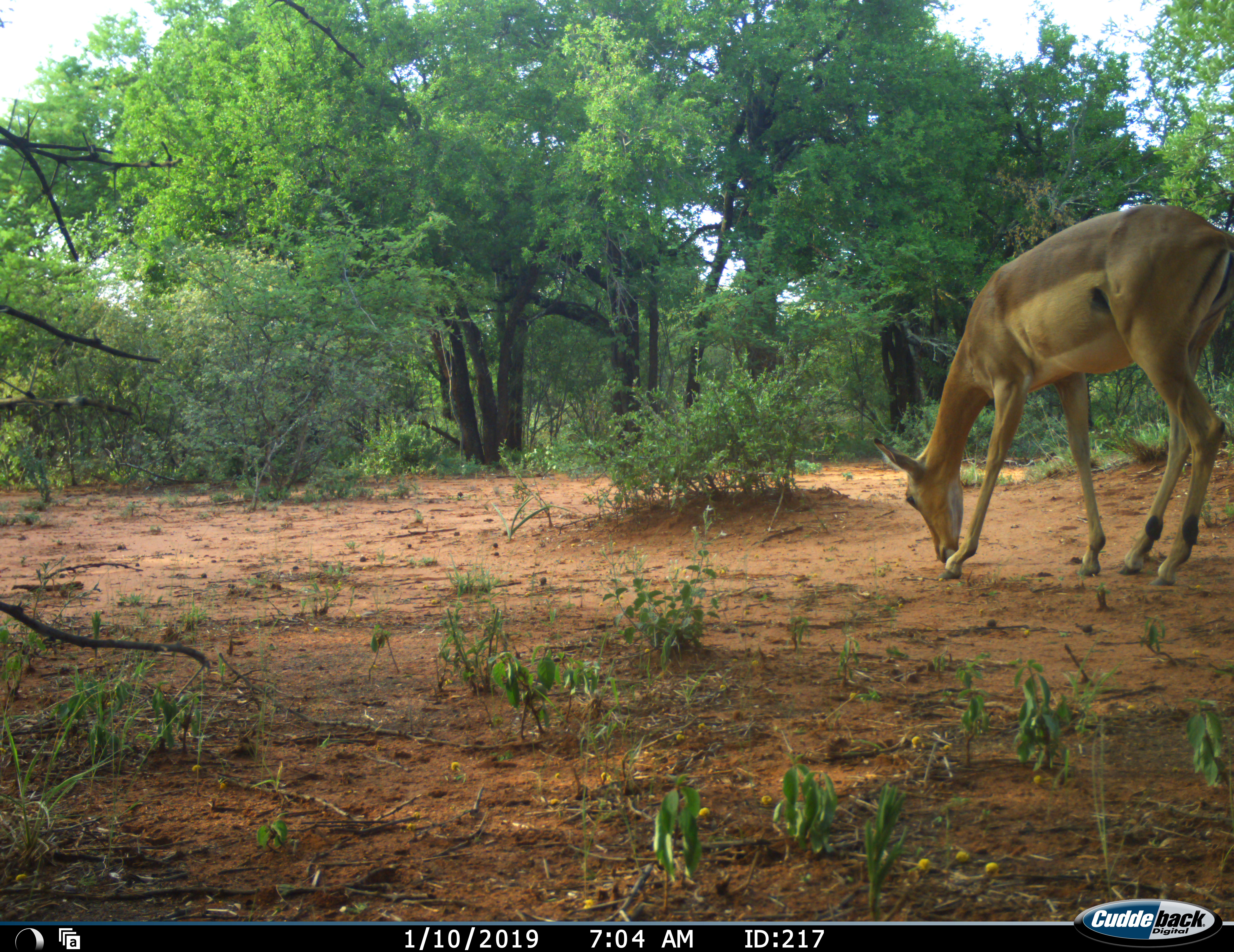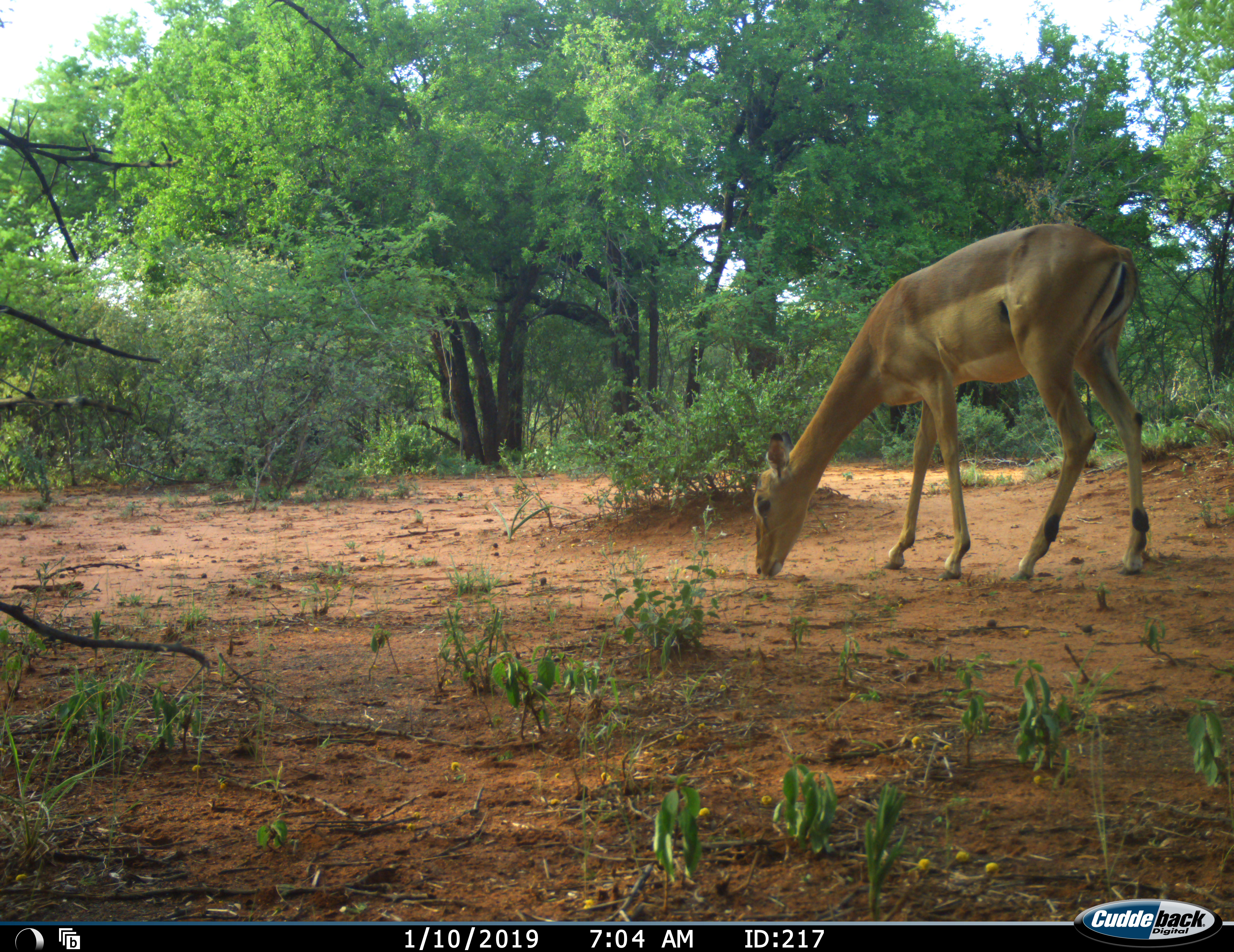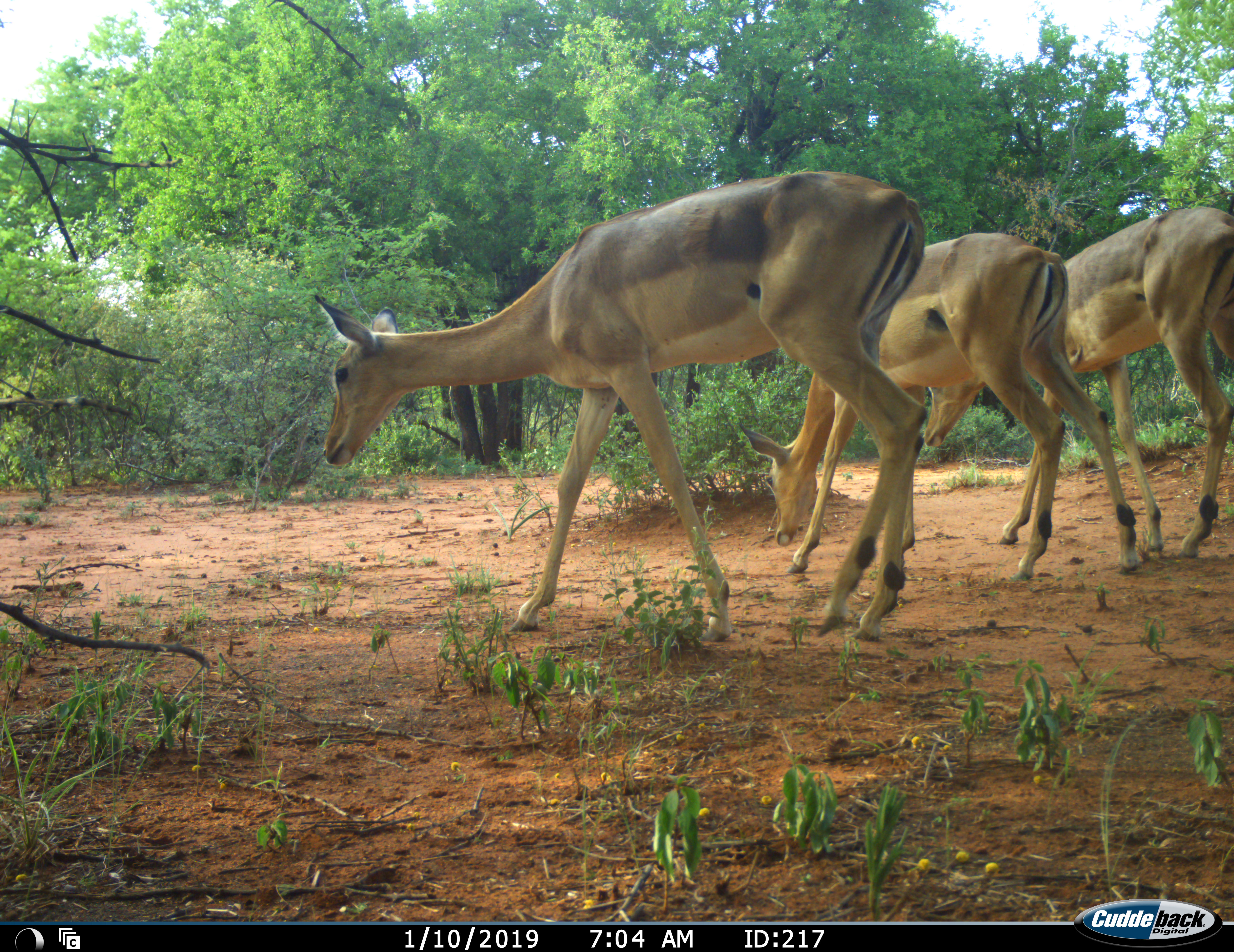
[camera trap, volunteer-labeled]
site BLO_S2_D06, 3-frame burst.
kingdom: Animalia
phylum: Chordata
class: Mammalia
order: Artiodactyla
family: Bovidae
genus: Aepyceros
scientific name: Aepyceros melampus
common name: impala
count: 3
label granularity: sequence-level